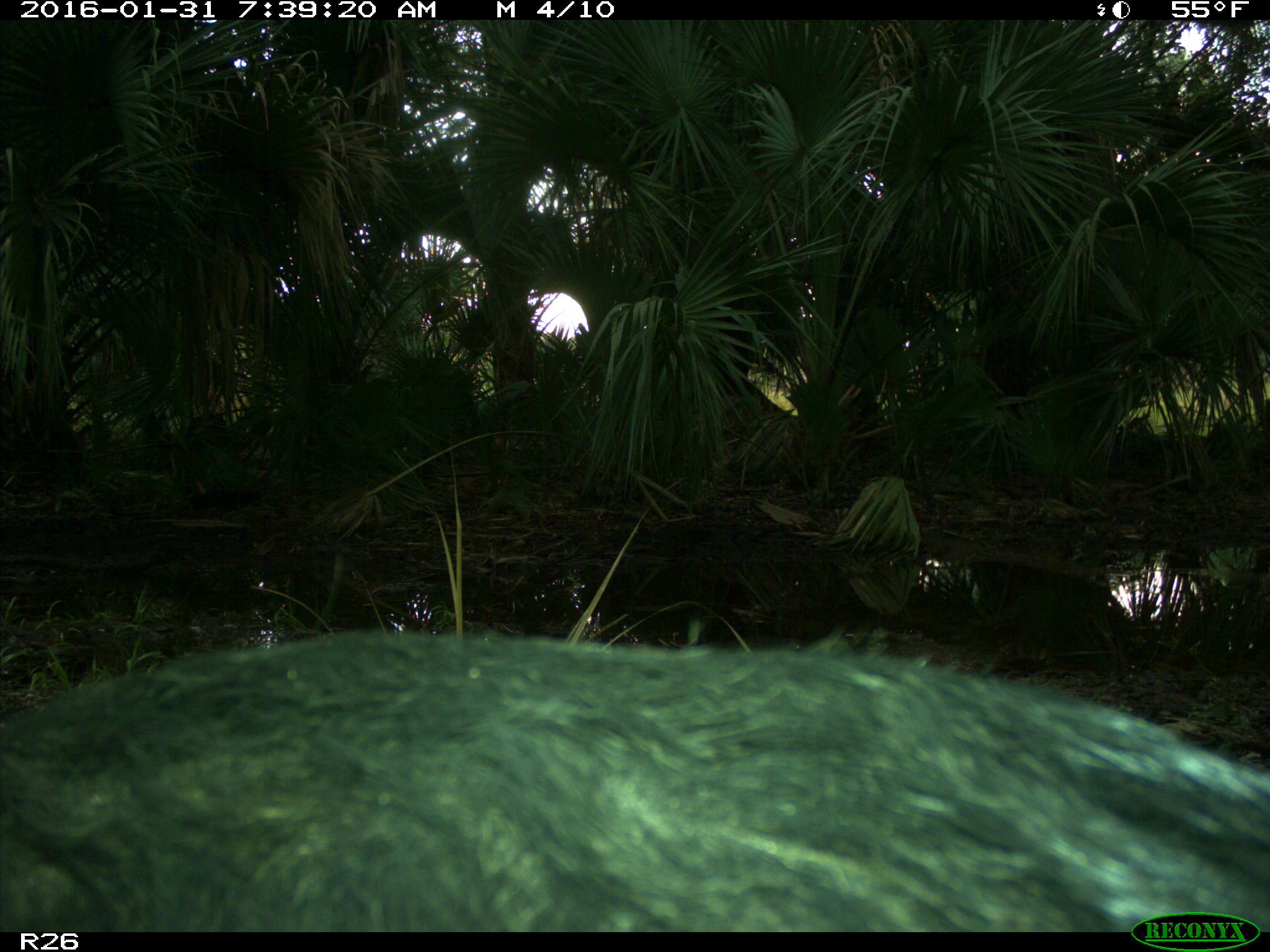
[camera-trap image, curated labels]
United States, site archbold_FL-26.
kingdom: Animalia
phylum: Chordata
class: Mammalia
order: Artiodactyla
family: Suidae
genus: Sus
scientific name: Sus scrofa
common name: wild boar